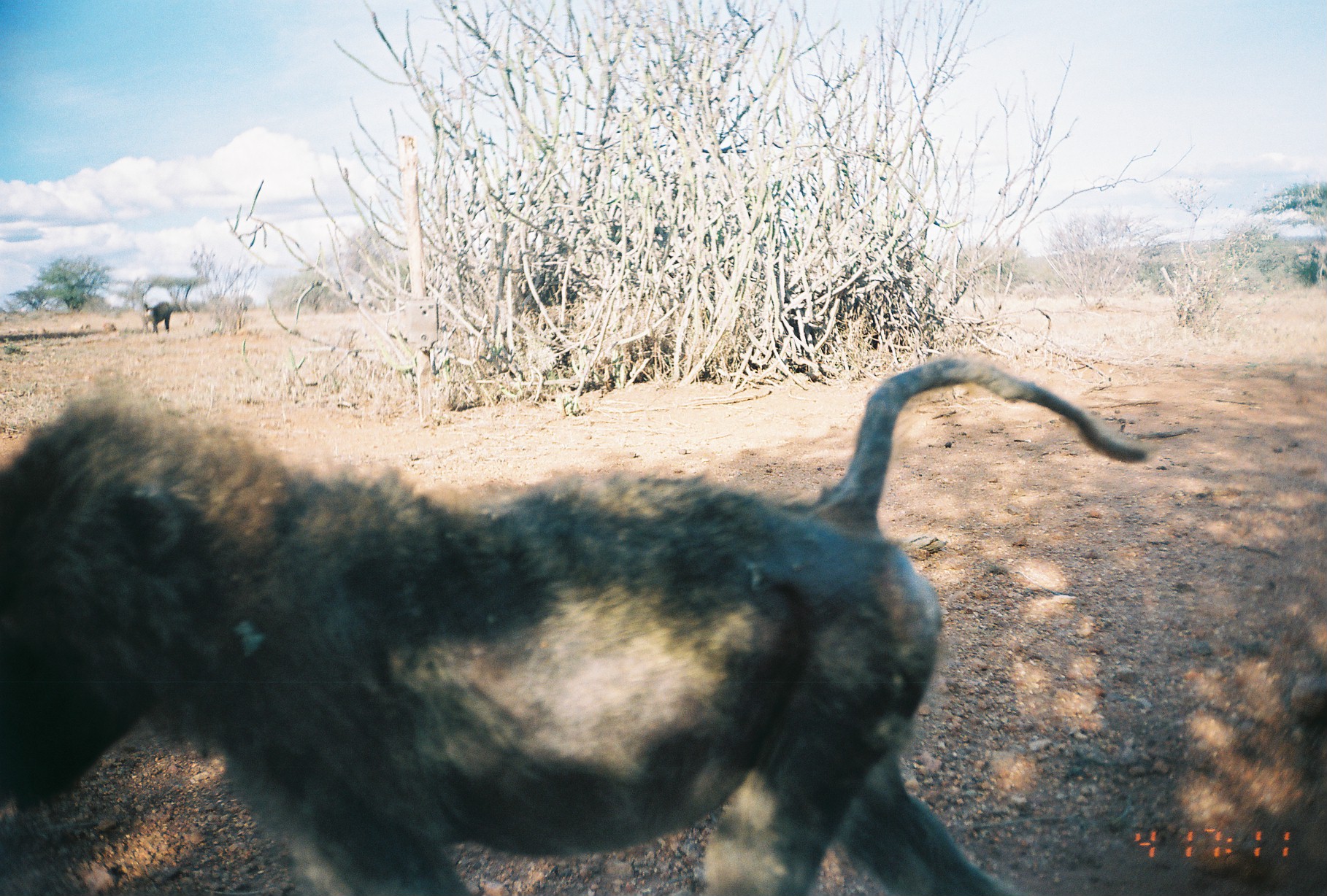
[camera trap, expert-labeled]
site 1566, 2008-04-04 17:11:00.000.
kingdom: Animalia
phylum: Chordata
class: Mammalia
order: Primates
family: Cercopithecidae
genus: Papio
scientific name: Papio anubis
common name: olive baboon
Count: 2.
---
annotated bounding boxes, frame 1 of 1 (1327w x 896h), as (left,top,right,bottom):
papio anubis: (3,359,1148,894); (143,301,172,334)